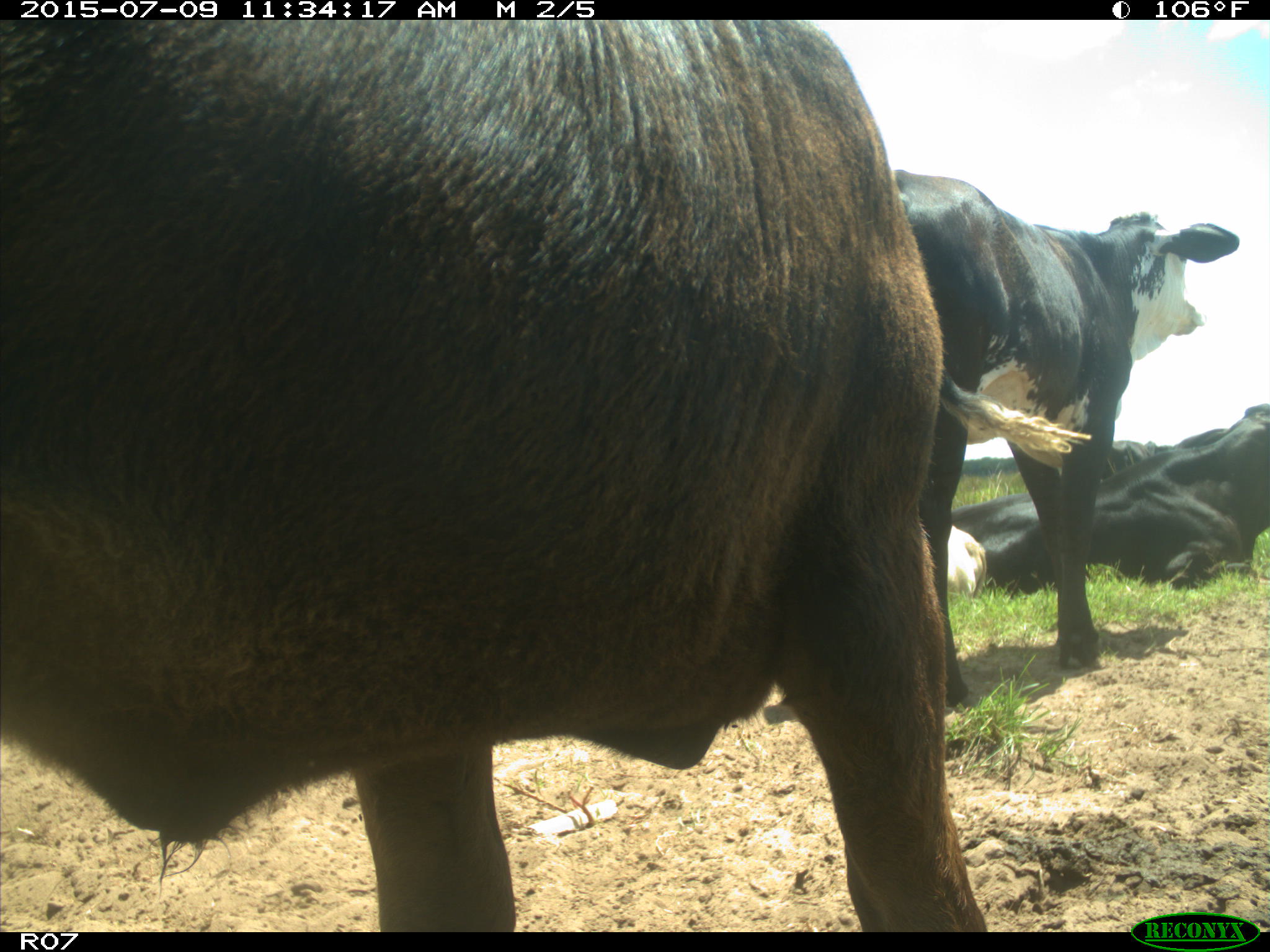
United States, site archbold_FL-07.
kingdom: Animalia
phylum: Chordata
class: Mammalia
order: Artiodactyla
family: Bovidae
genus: Bos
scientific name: Bos taurus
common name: domestic cow